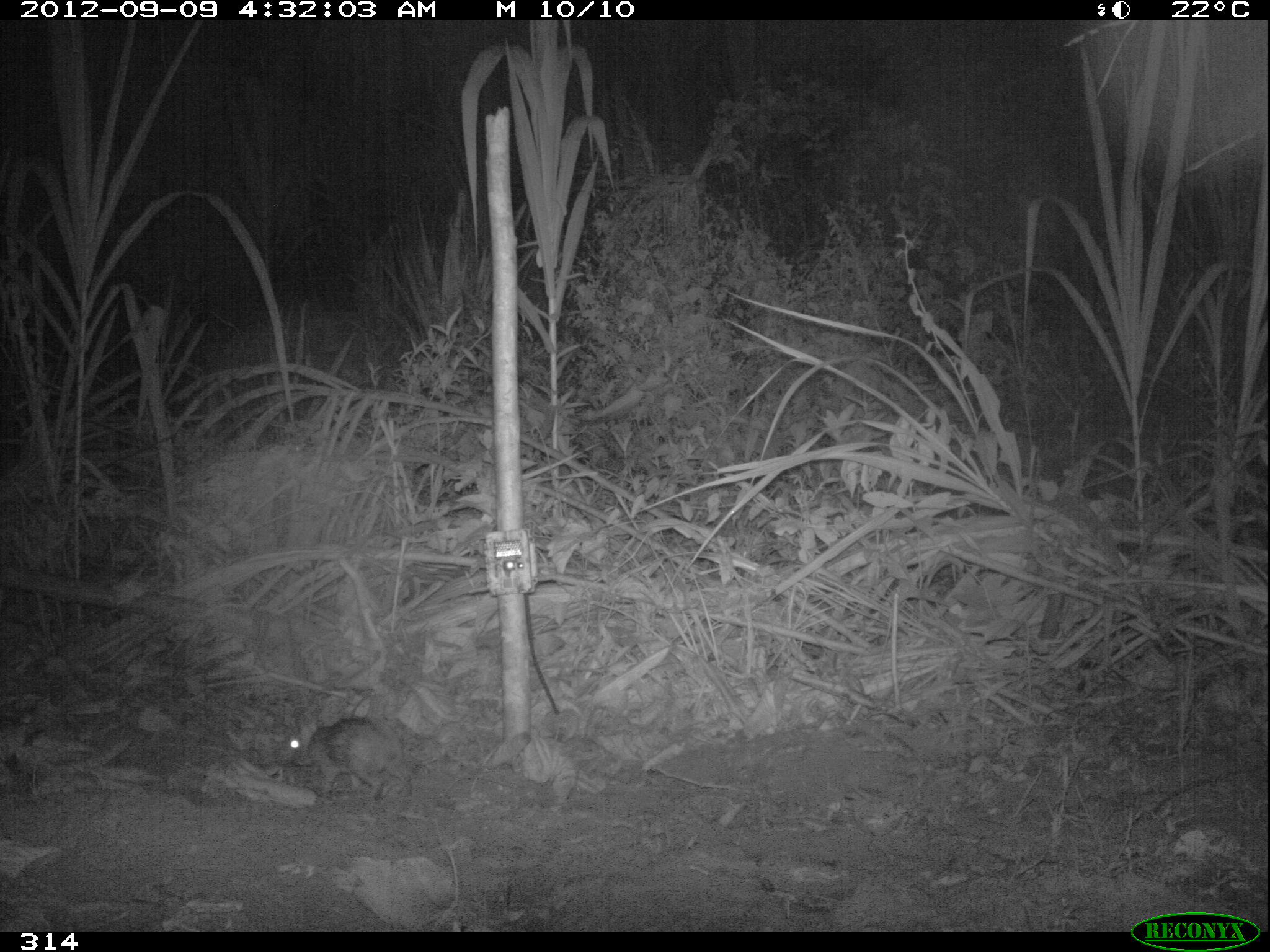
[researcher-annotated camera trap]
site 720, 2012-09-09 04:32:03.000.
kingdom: Animalia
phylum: Chordata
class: Mammalia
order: Lagomorpha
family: Leporidae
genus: Sylvilagus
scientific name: Sylvilagus brasiliensis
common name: tapeti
Sylvilagus brasiliensis (tapeti).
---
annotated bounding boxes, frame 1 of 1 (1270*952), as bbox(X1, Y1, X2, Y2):
sylvilagus brasiliensis: bbox(288, 714, 409, 797)